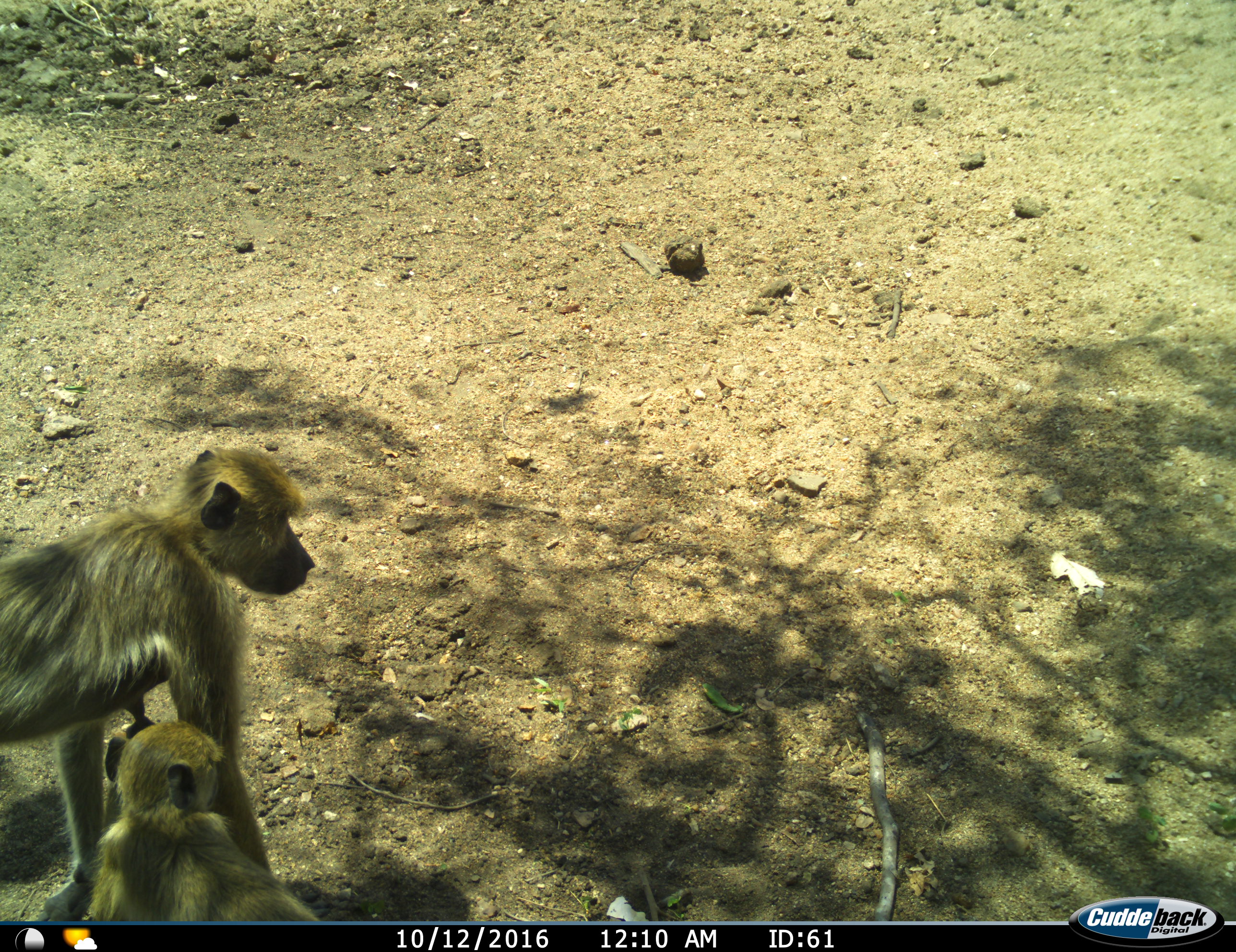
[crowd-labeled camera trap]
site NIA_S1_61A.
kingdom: Animalia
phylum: Chordata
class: Mammalia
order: Primates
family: Cercopithecidae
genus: Papio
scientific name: Papio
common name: baboon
Baboon (Papio), count 2. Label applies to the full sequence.